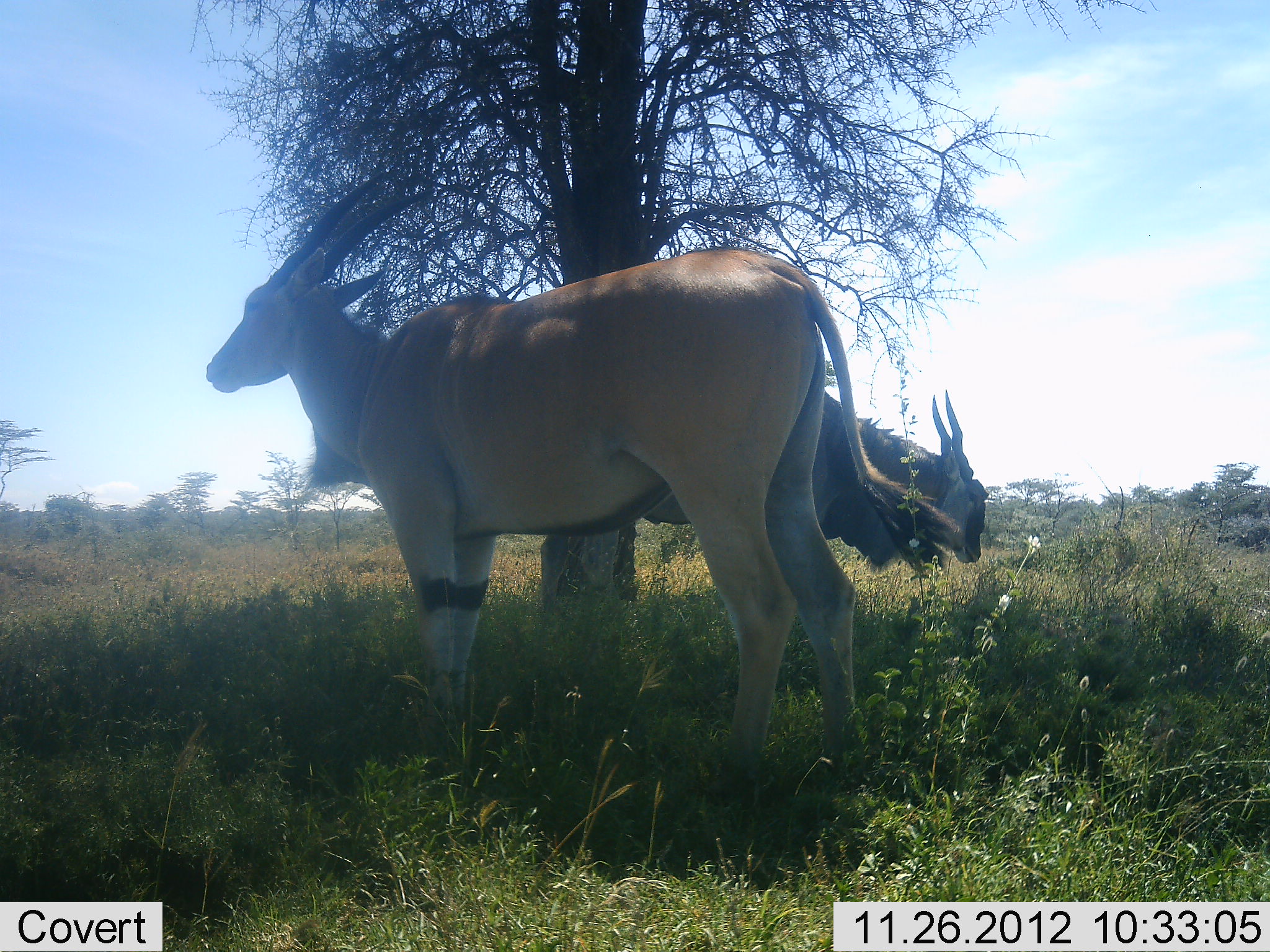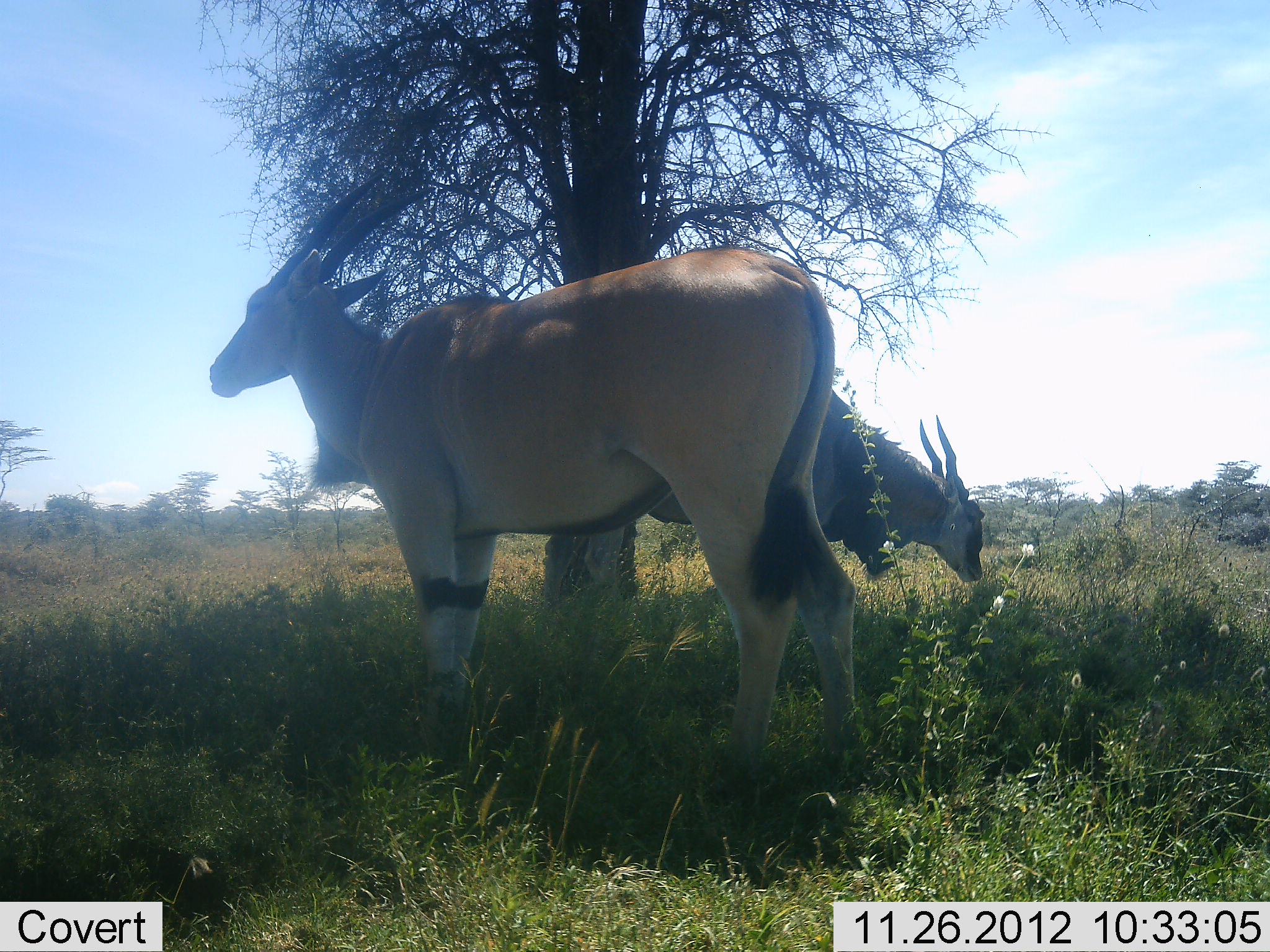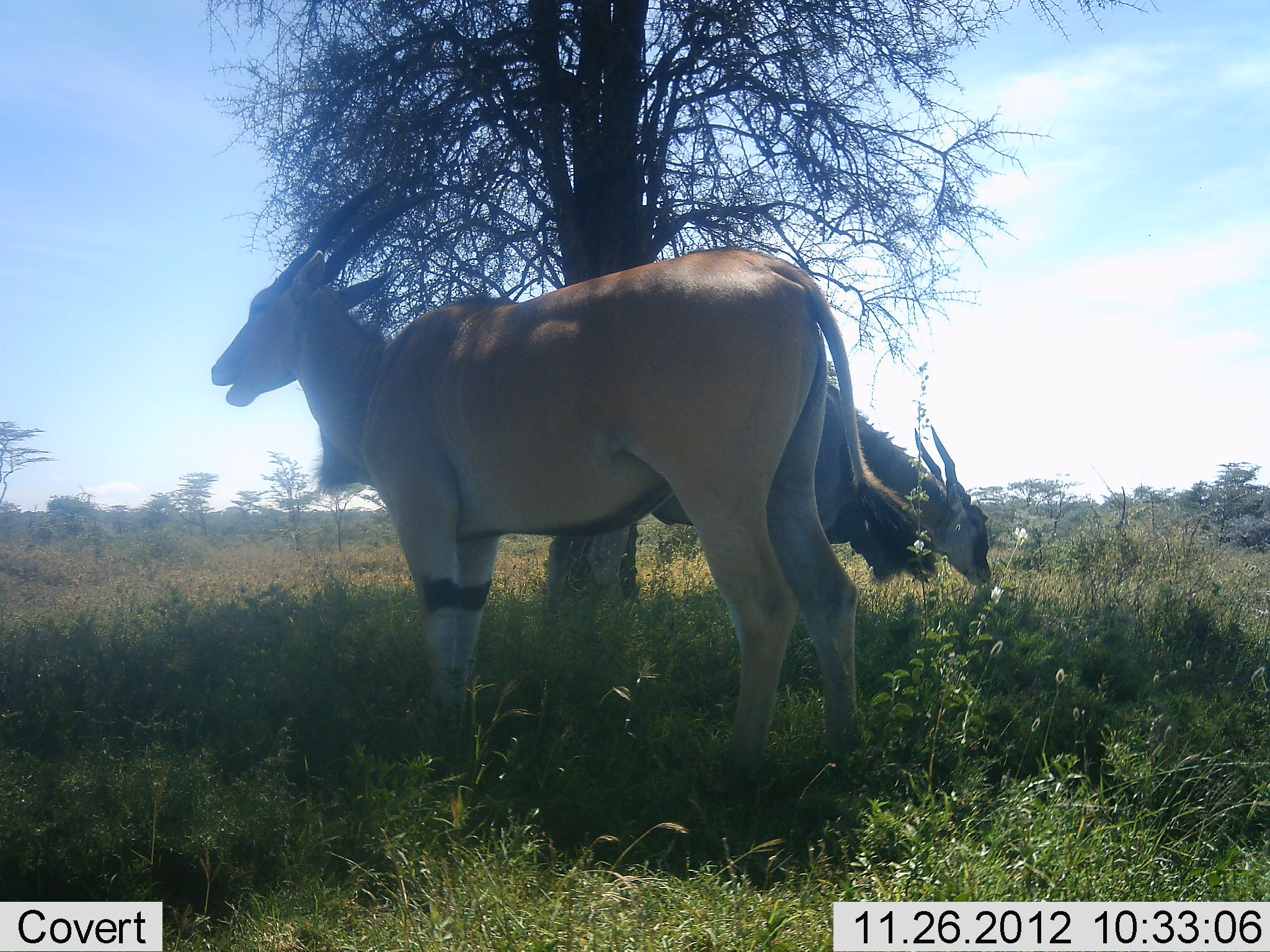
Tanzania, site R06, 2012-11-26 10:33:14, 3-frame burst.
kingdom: Animalia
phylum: Chordata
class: Mammalia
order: Artiodactyla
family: Bovidae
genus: Tragelaphus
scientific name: Tragelaphus oryx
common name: eland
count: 2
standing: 100%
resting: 0%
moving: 0%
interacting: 0%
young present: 0%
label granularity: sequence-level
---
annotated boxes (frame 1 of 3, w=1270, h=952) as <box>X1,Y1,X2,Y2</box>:
animal: <box>203,166,967,819</box>; <box>539,373,990,632</box>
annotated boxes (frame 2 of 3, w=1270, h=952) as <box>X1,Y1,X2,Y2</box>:
animal: <box>206,157,862,818</box>; <box>541,381,988,619</box>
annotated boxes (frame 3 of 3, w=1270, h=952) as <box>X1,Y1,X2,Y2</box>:
animal: <box>207,164,939,811</box>; <box>537,378,995,653</box>